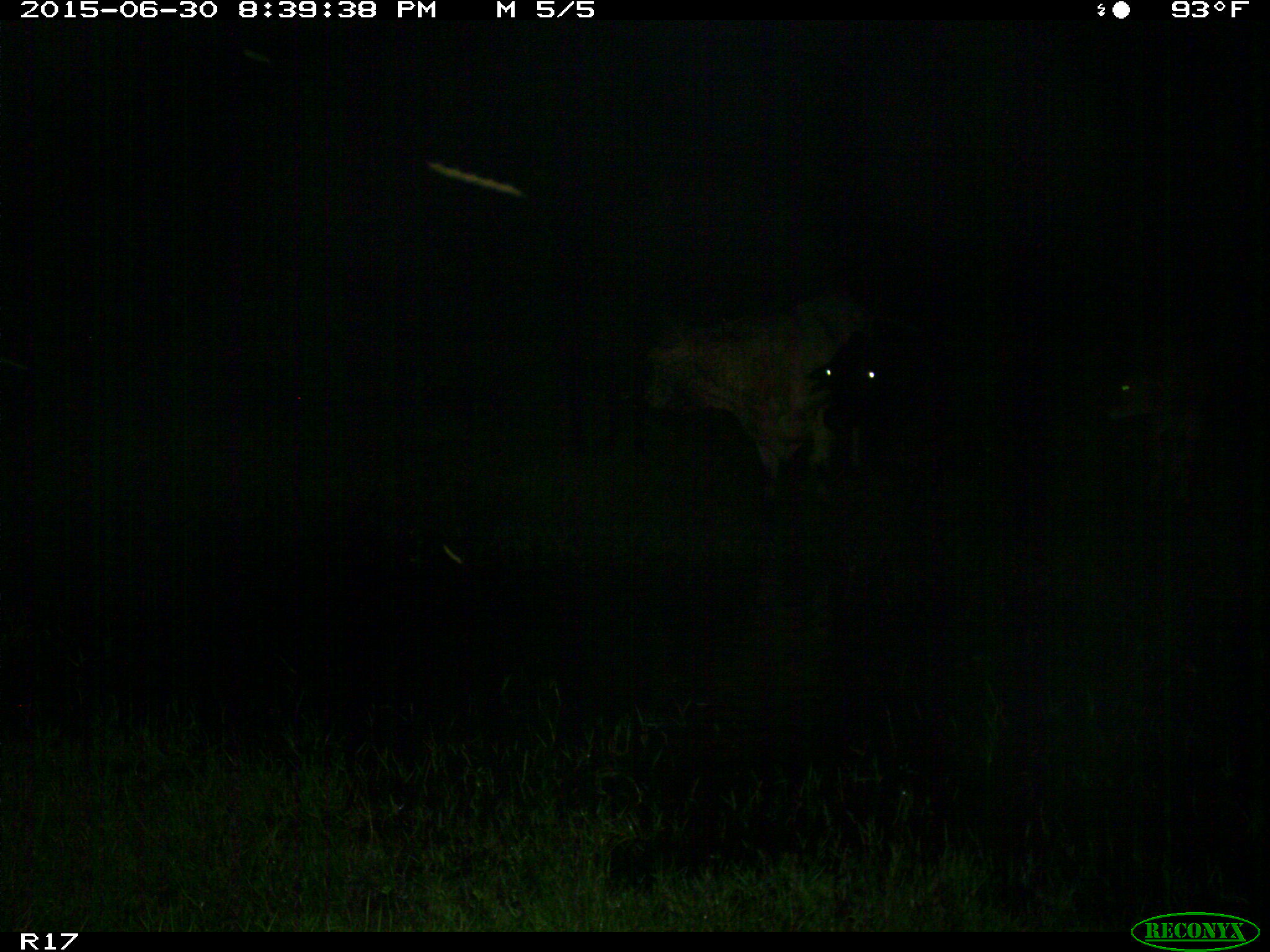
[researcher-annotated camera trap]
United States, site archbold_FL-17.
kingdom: Animalia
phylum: Chordata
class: Mammalia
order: Artiodactyla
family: Bovidae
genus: Bos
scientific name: Bos taurus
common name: domestic cow